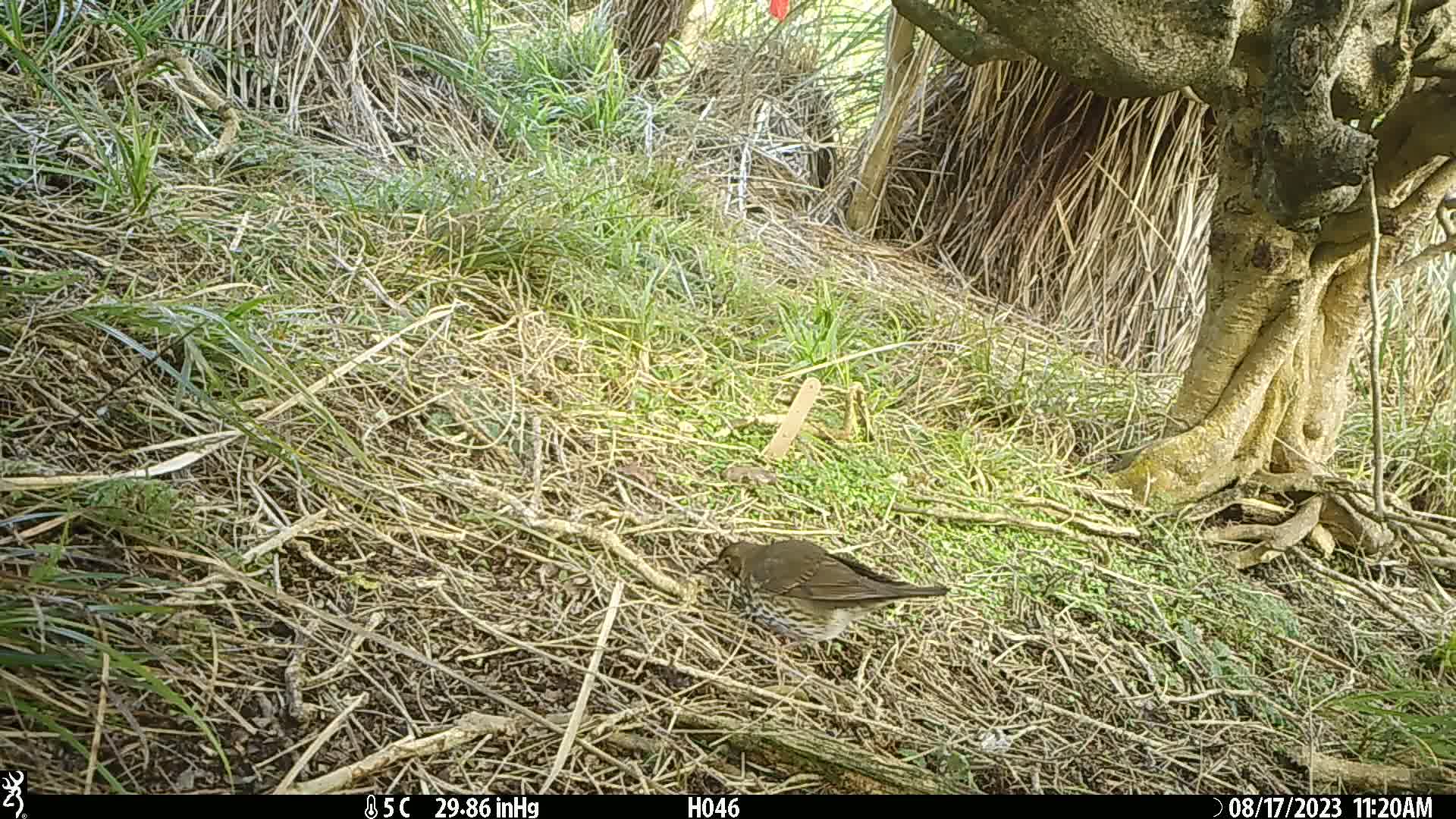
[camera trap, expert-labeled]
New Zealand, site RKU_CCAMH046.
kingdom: Animalia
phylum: Chordata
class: Aves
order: Passeriformes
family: Turdidae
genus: Turdus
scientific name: Turdus philomelos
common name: song thrush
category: thrush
Thrush (song thrush) (Turdus philomelos).